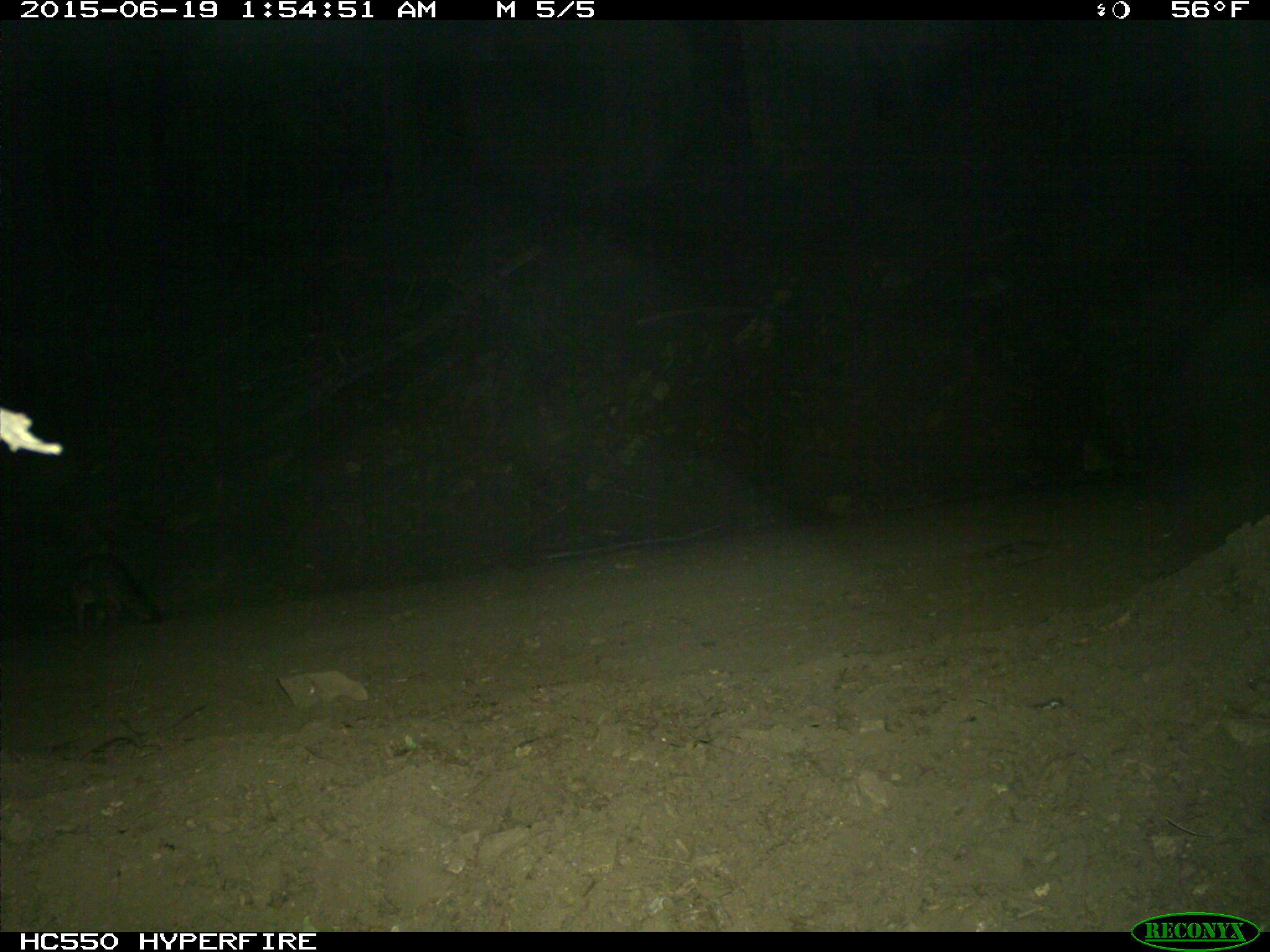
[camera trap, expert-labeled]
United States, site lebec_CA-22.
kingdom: Animalia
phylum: Chordata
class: Mammalia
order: Carnivora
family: Canidae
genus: Urocyon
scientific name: Urocyon cinereoargenteus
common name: gray fox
Urocyon cinereoargenteus (gray fox).